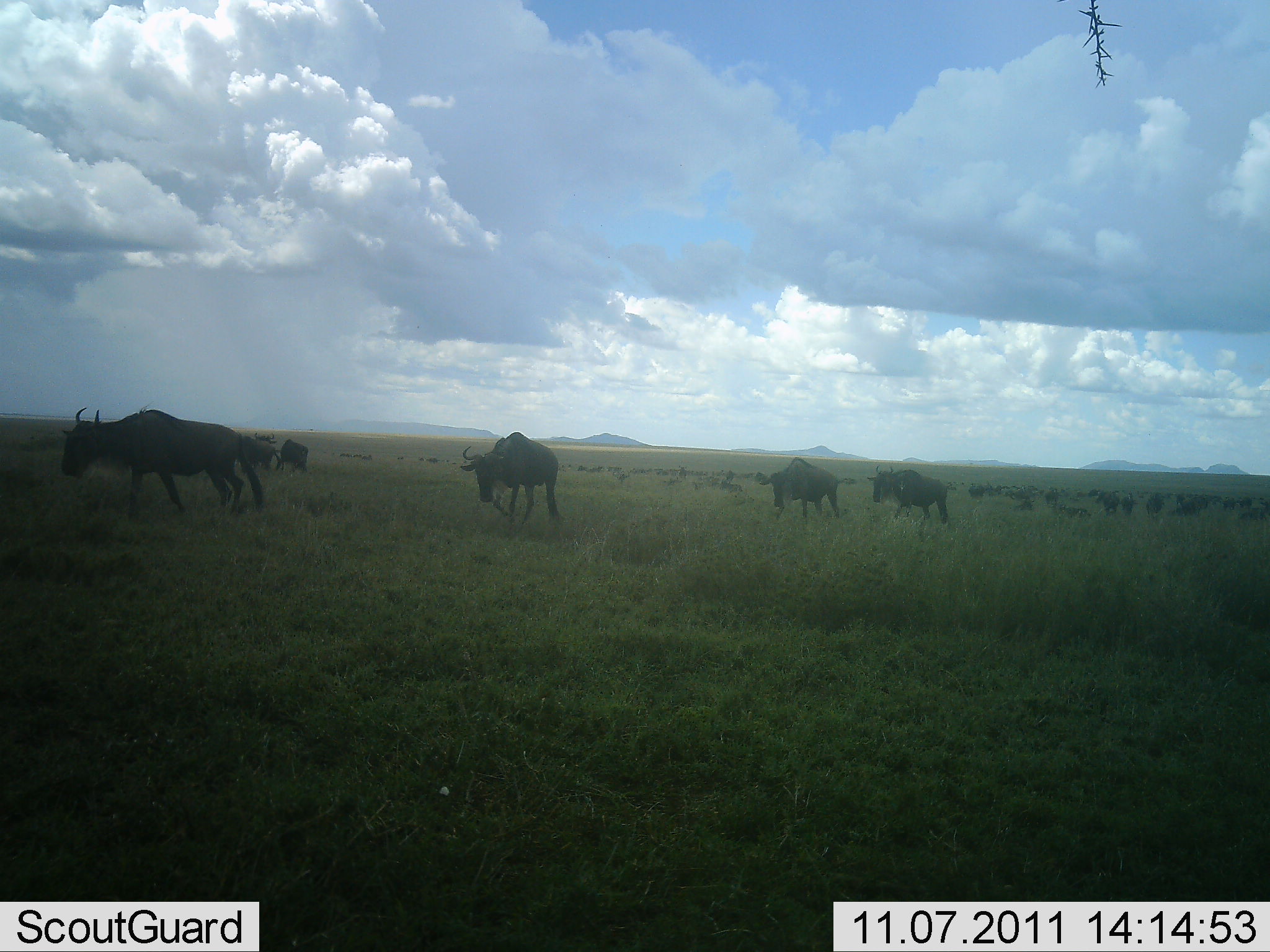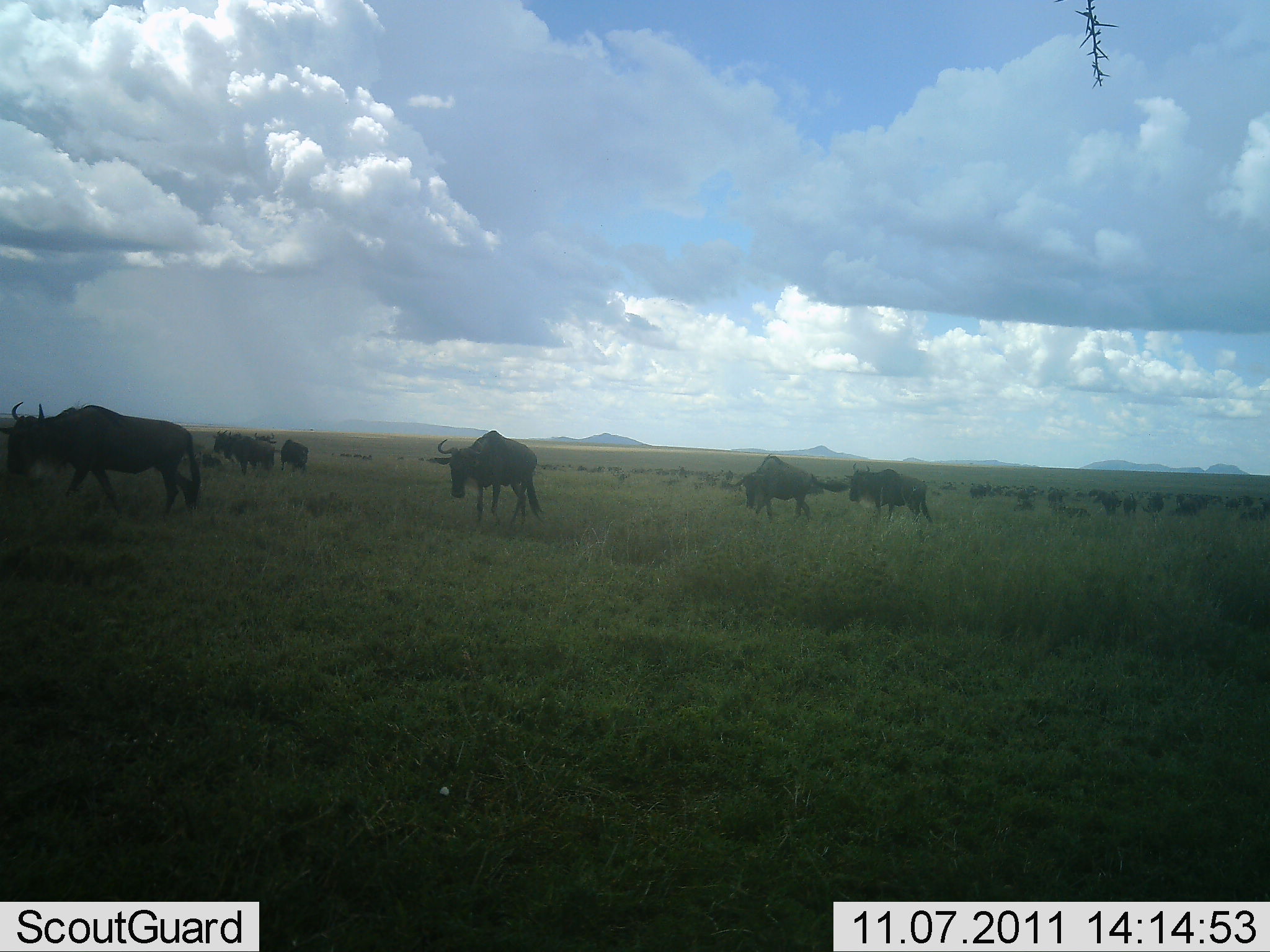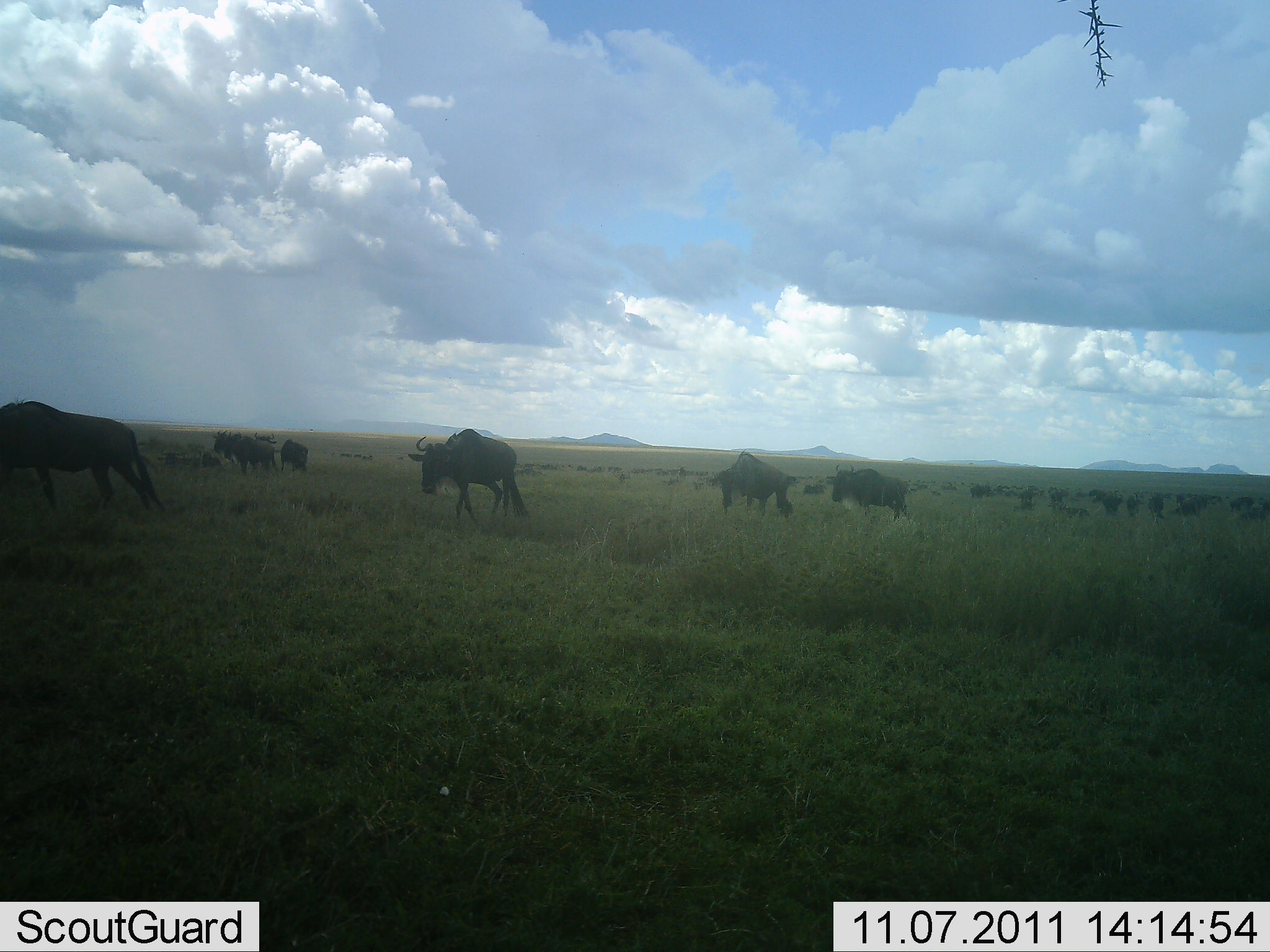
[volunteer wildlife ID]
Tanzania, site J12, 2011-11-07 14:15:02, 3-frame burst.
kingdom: Animalia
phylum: Chordata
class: Mammalia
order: Artiodactyla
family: Bovidae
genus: Connochaetes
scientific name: Connochaetes taurinus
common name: blue wildebeest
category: wildebeest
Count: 51+.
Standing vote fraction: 45%.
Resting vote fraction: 9%.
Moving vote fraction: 64%.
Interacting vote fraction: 18%.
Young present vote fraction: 0%.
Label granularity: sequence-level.